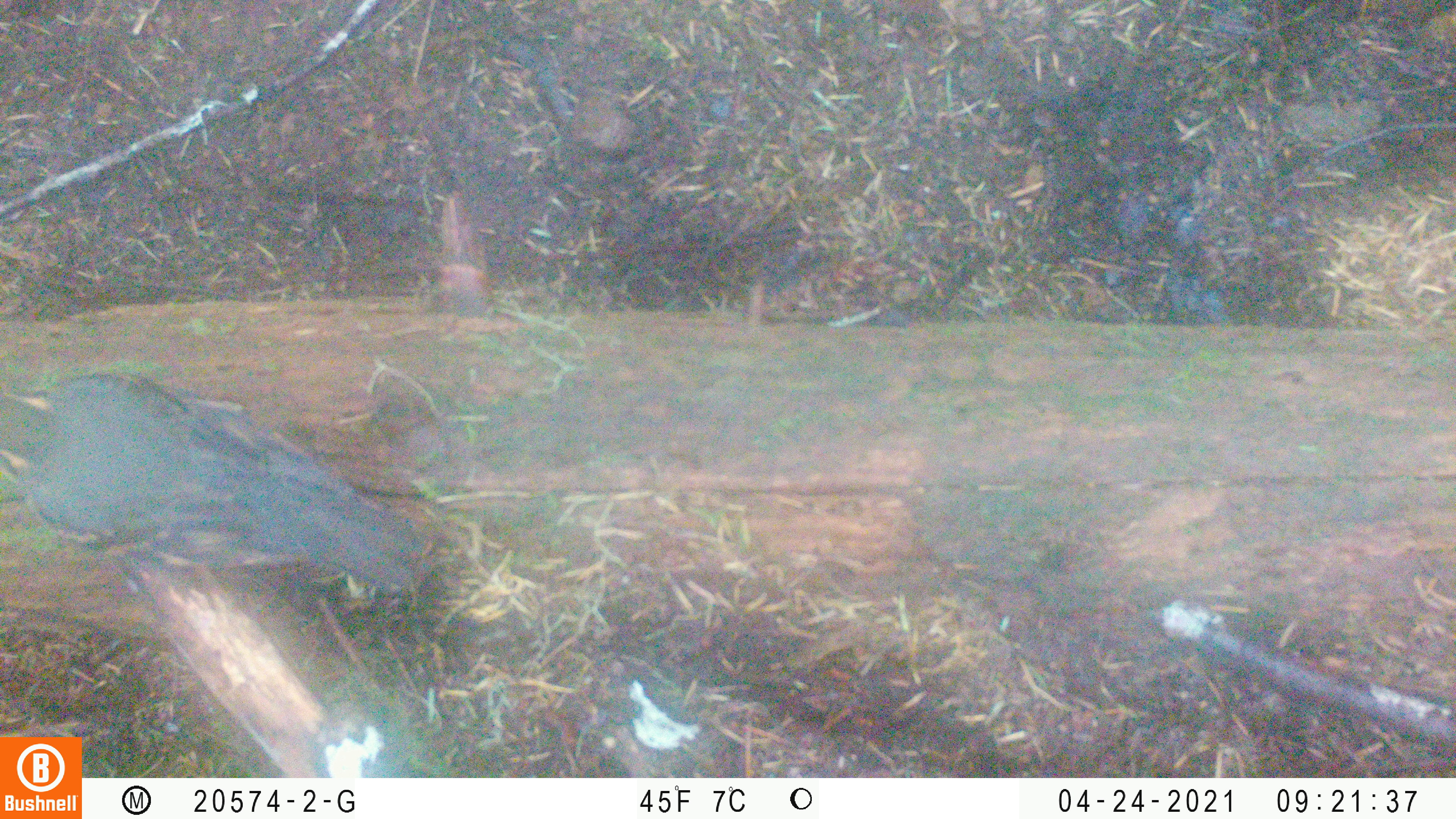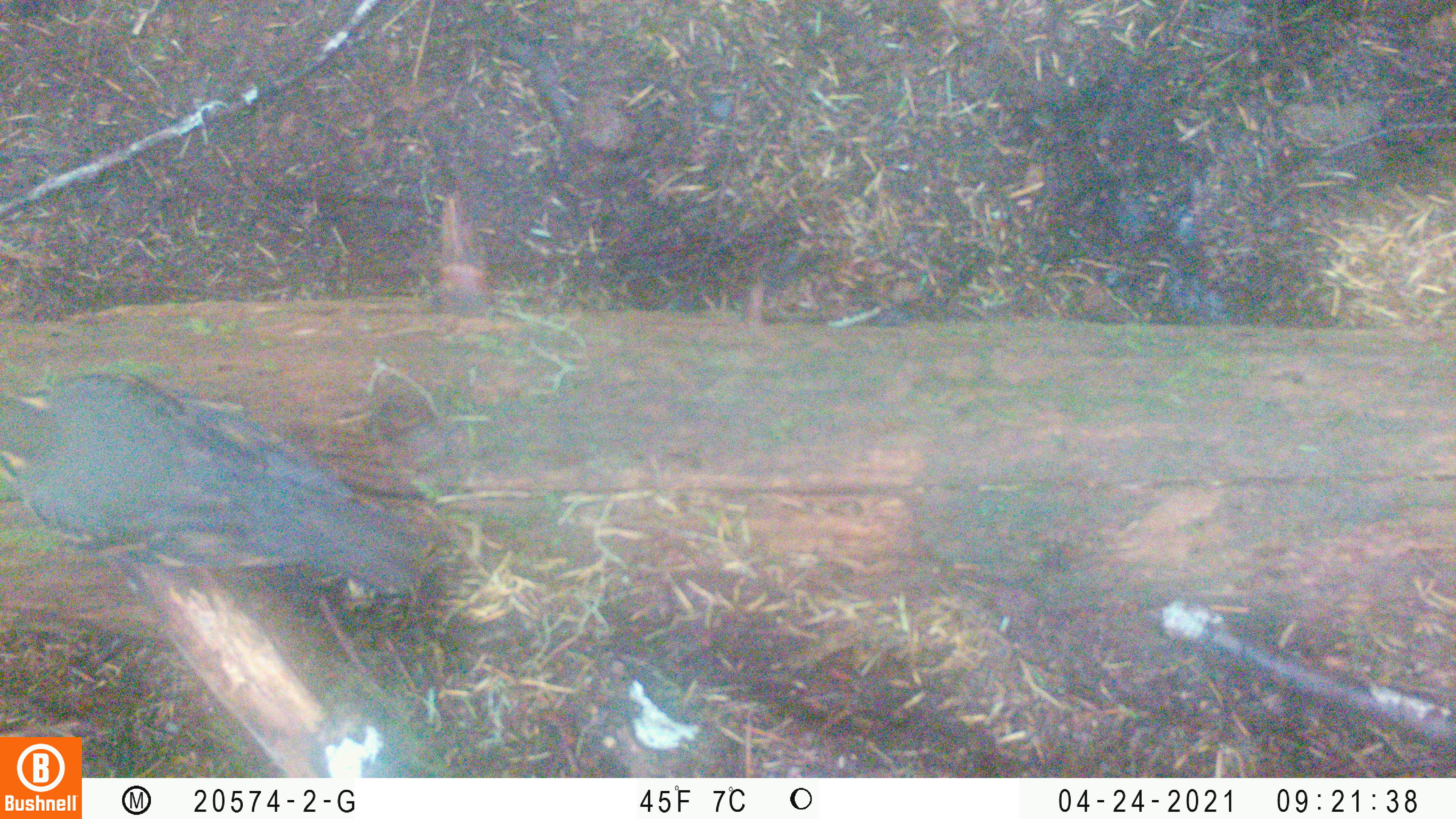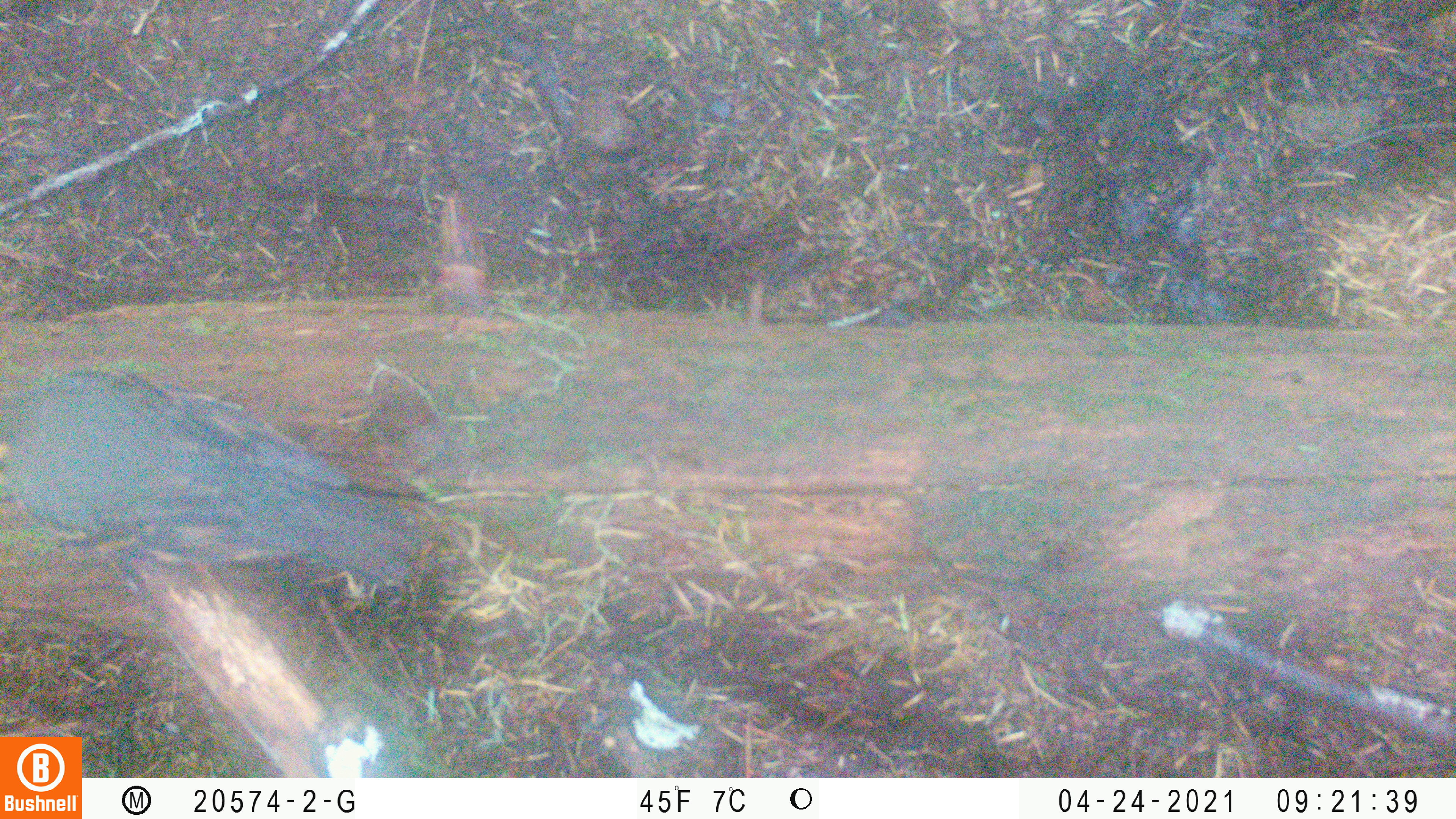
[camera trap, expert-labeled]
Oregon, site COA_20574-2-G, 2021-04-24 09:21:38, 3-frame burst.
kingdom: Animalia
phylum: Chordata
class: Aves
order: Passeriformes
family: Turdidae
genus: Ixoreus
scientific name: Ixoreus naevius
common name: varied thrush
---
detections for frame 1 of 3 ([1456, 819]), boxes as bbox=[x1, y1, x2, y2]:
varied thrush: bbox=[2, 375, 424, 600]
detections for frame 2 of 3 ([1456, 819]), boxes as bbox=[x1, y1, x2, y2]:
varied thrush: bbox=[1, 364, 428, 594]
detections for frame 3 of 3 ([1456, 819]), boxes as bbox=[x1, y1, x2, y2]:
varied thrush: bbox=[2, 366, 435, 593]